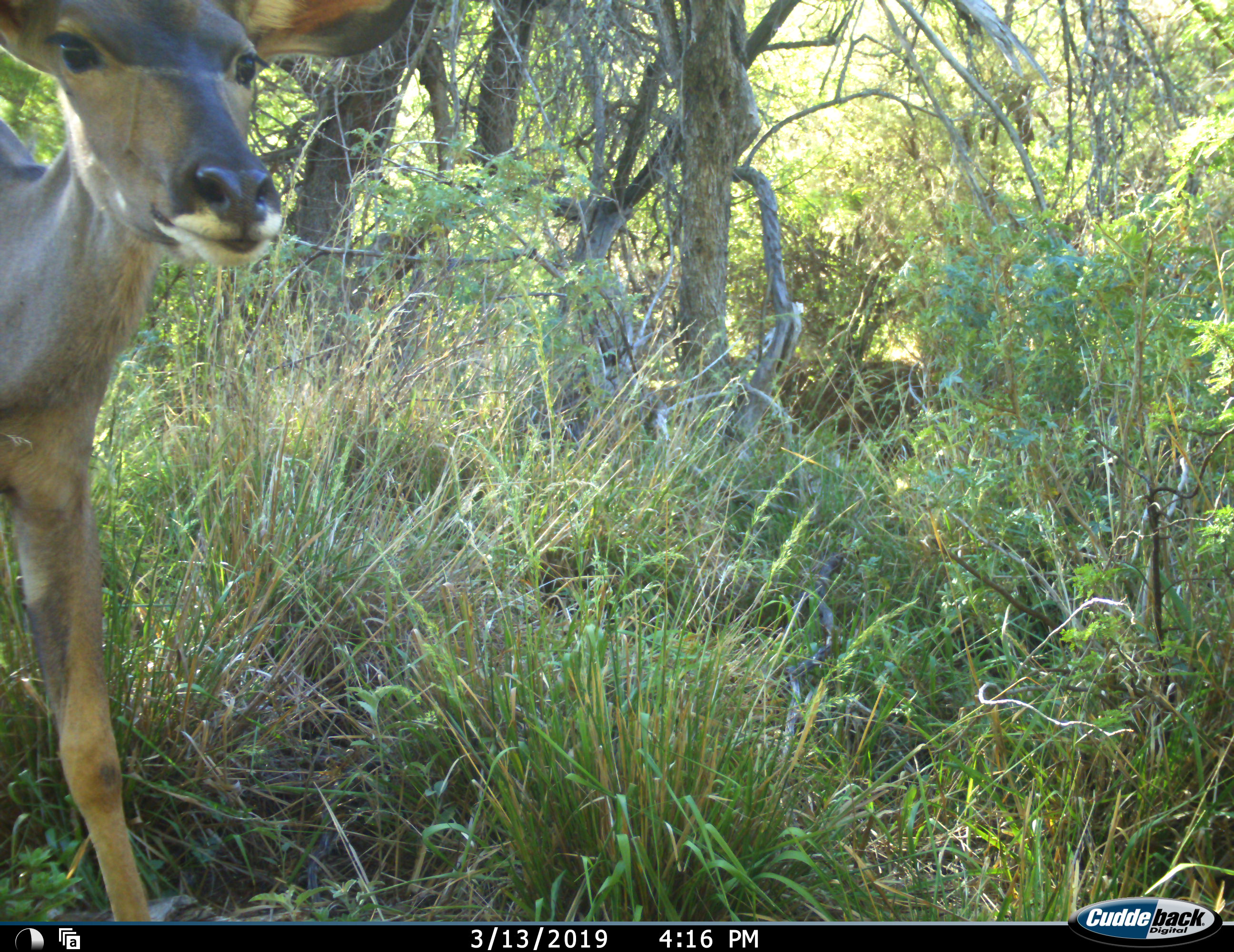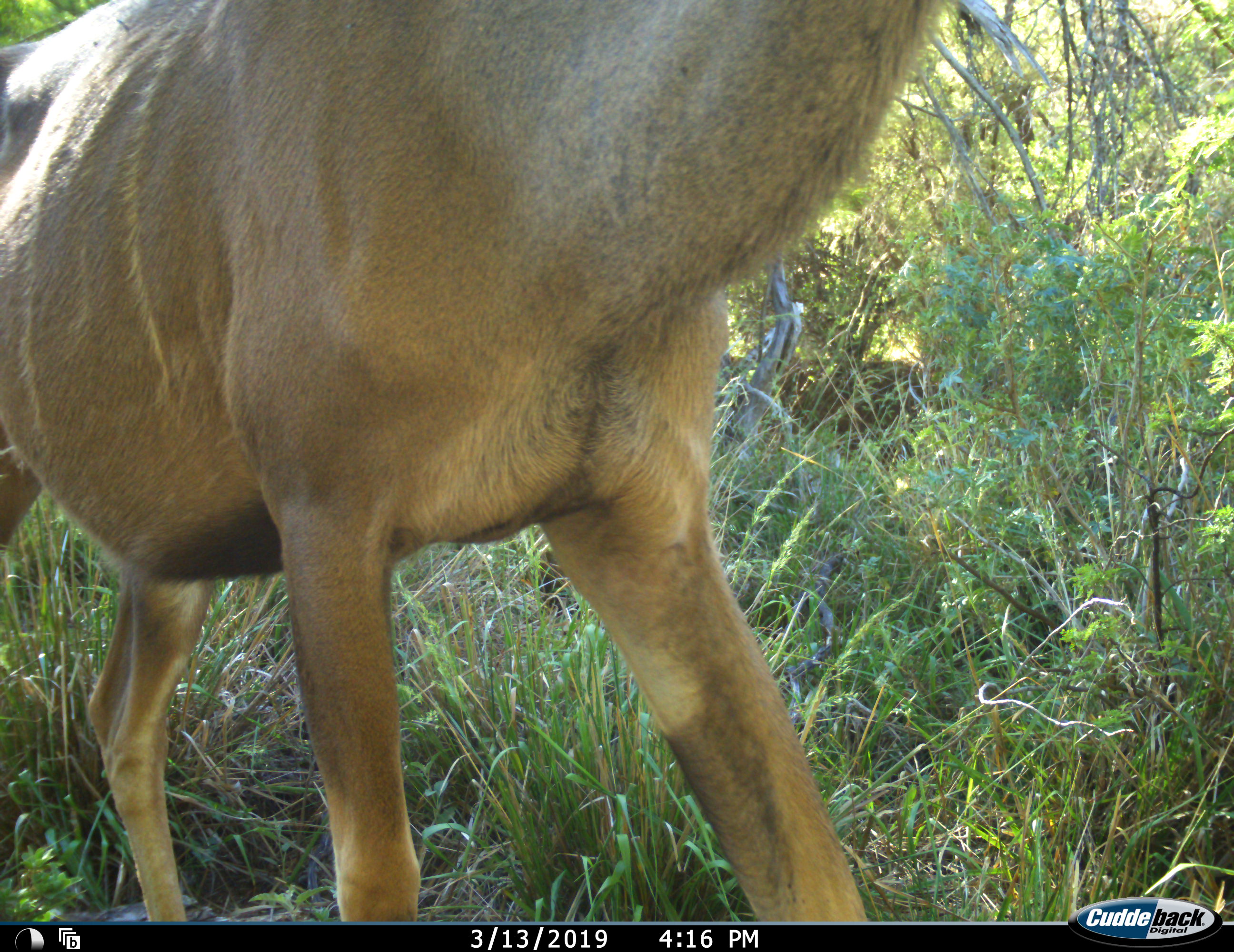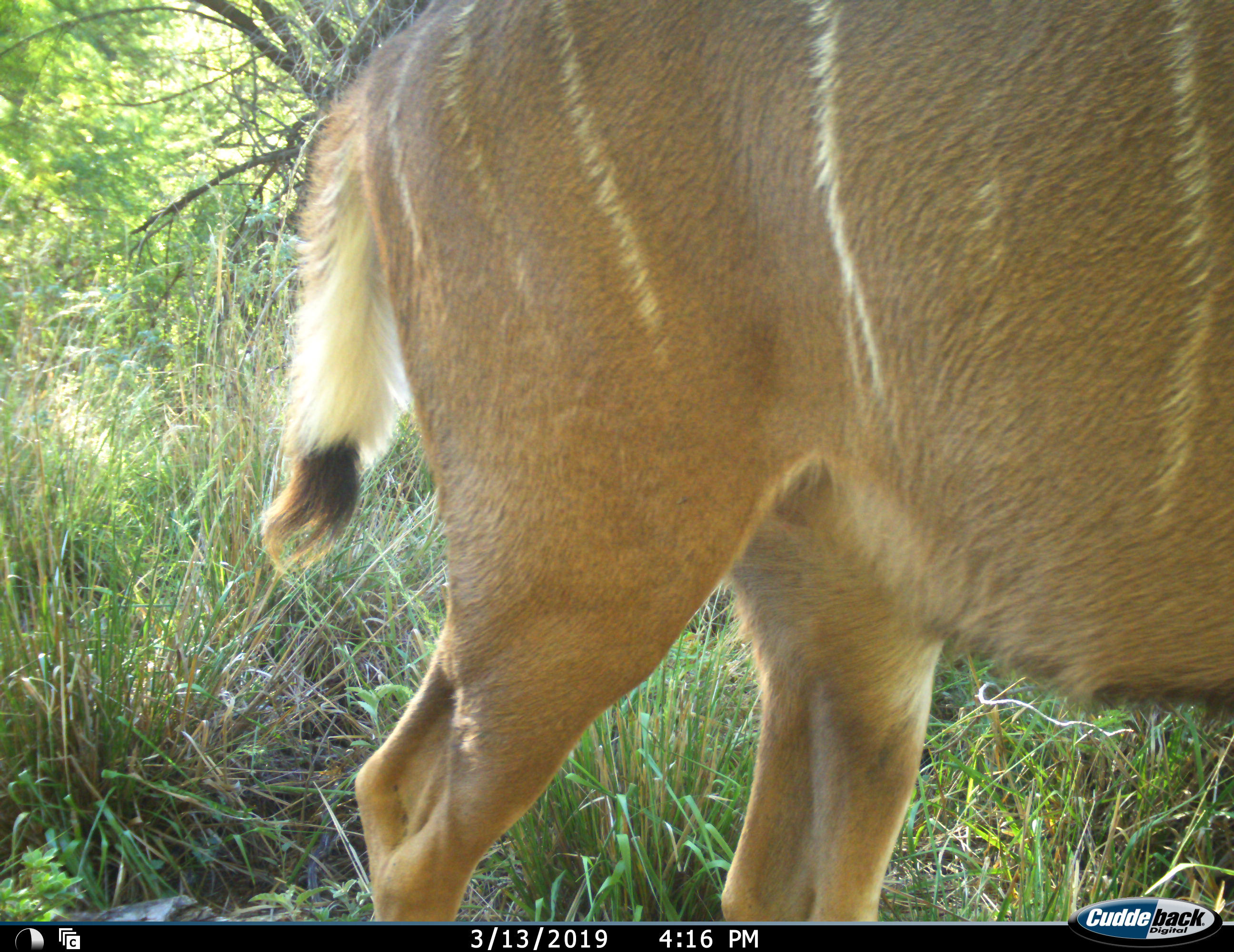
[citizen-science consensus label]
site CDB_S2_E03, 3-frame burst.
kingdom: Animalia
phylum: Chordata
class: Mammalia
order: Artiodactyla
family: Bovidae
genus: Tragelaphus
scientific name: Tragelaphus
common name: kudu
Kudu (Tragelaphus), count 1. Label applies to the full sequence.